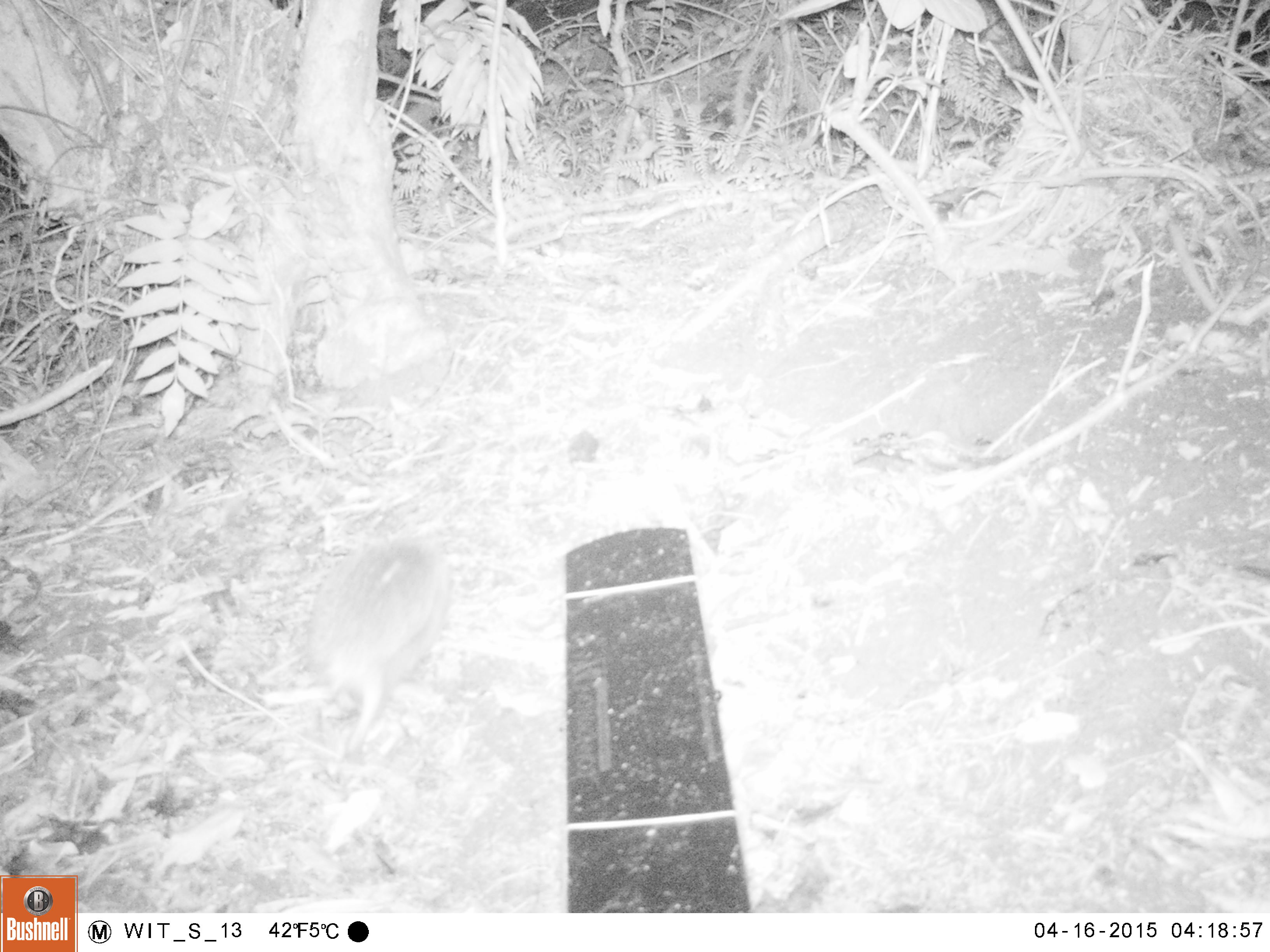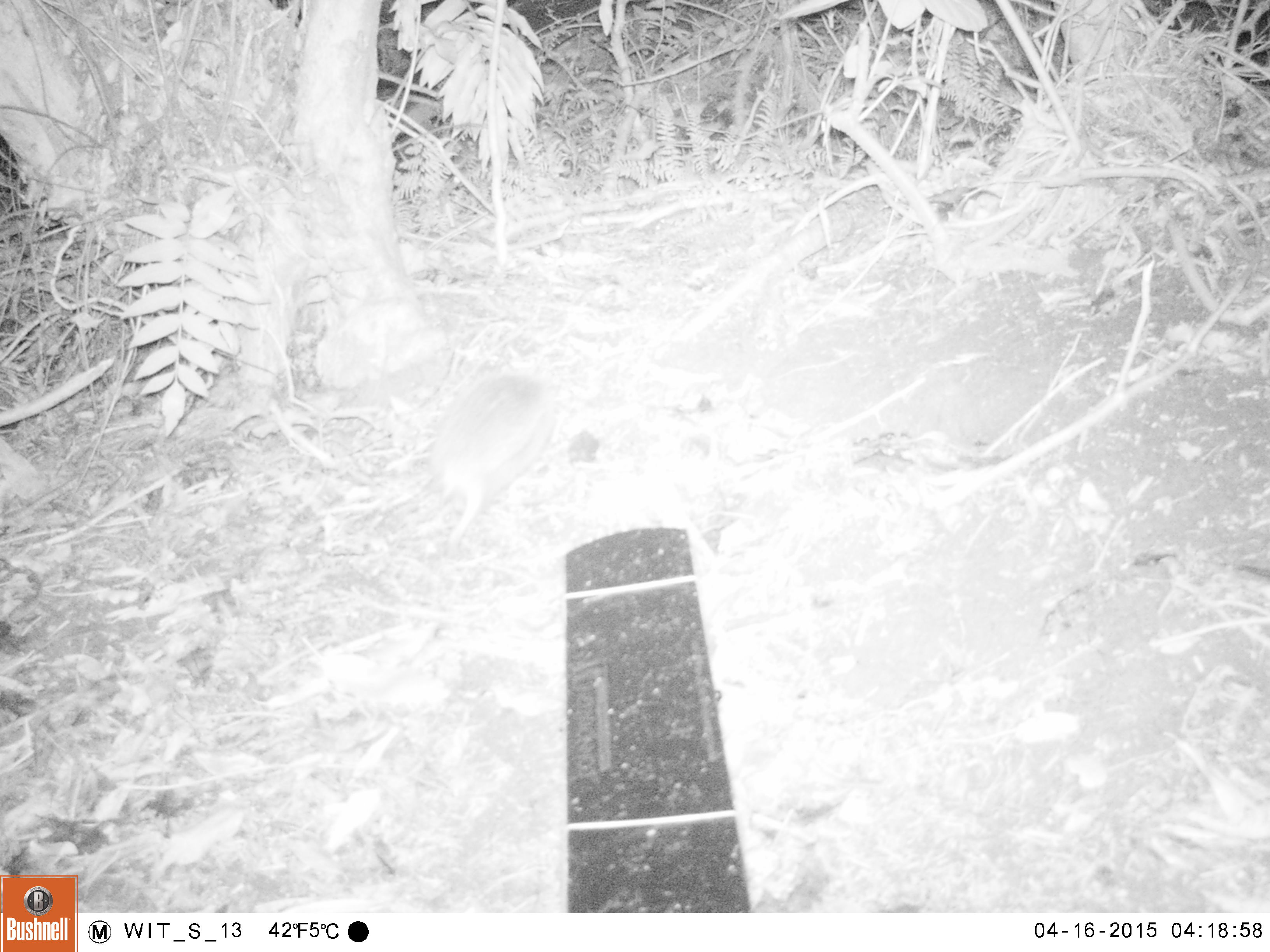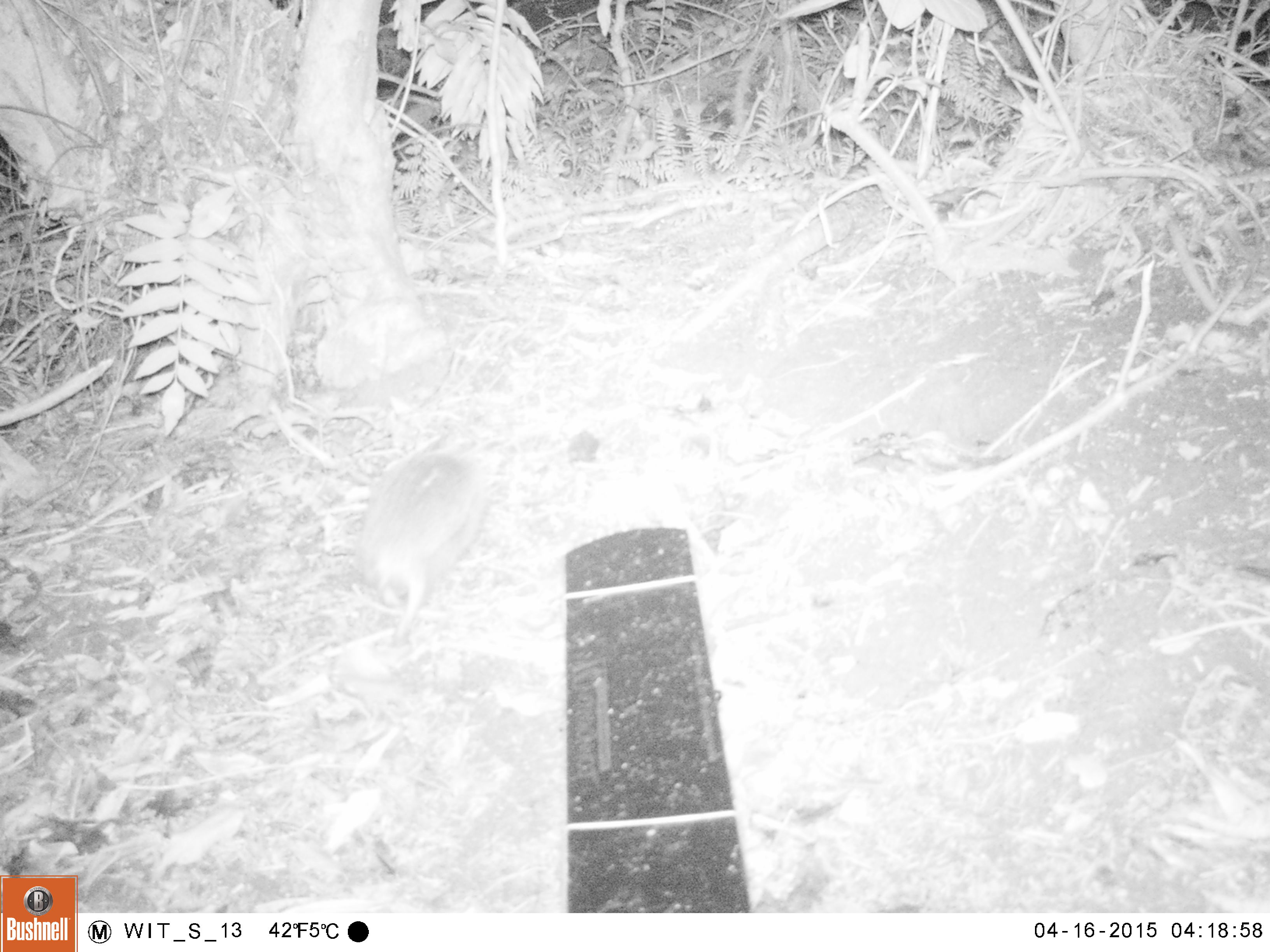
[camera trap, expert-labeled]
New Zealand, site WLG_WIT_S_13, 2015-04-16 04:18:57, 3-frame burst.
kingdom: Animalia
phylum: Chordata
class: Mammalia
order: Eulipotyphla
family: Erinaceidae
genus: Erinaceus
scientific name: Erinaceus europaeus europaeus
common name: european hedgehog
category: hedgehog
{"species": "hedgehog (european hedgehog) (Erinaceus europaeus europaeus)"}